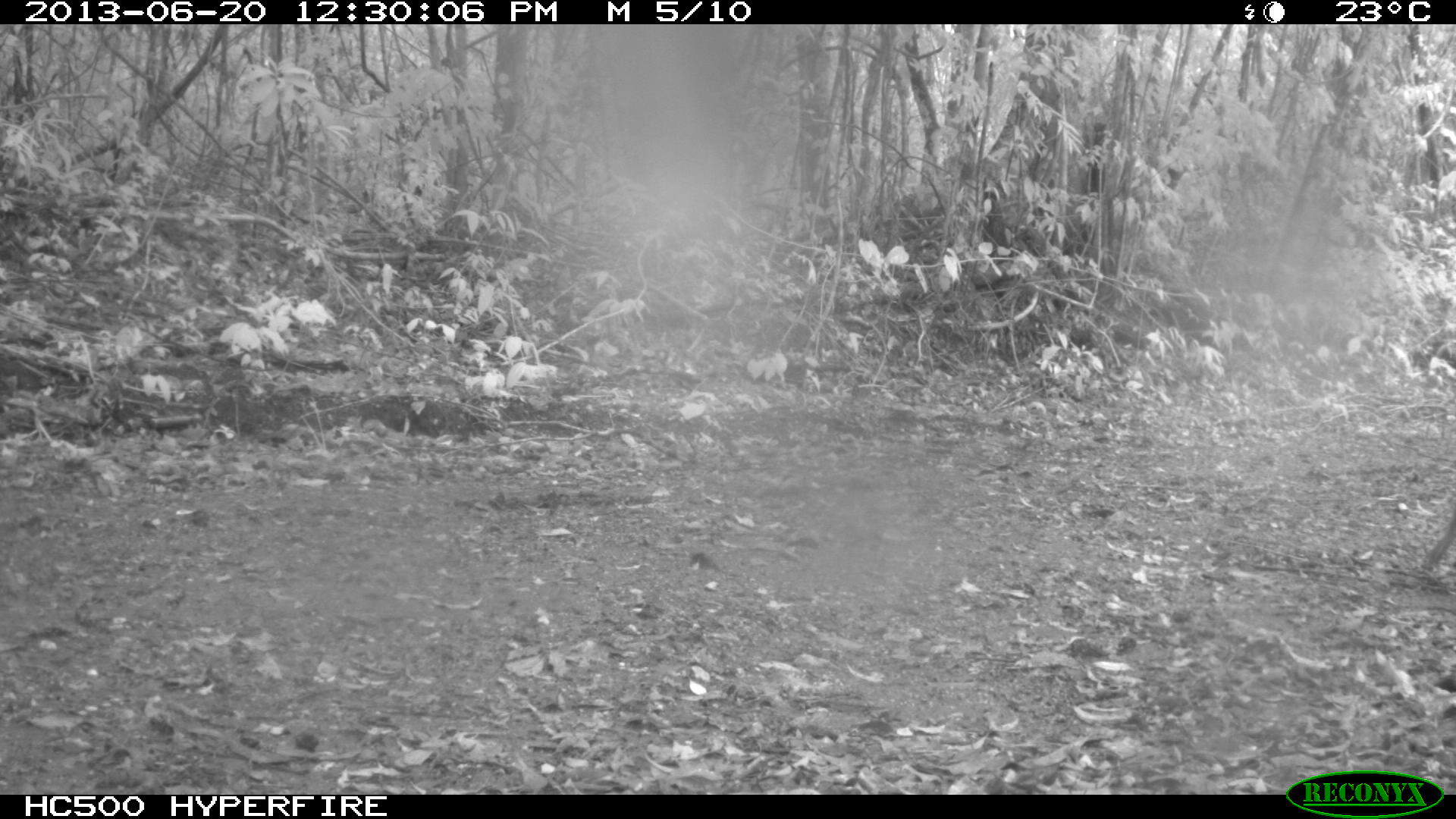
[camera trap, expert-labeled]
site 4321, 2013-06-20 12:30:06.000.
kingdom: Animalia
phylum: Chordata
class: Mammalia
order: Artiodactyla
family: Cervidae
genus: Mazama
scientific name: Mazama temama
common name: central american red brocket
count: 1